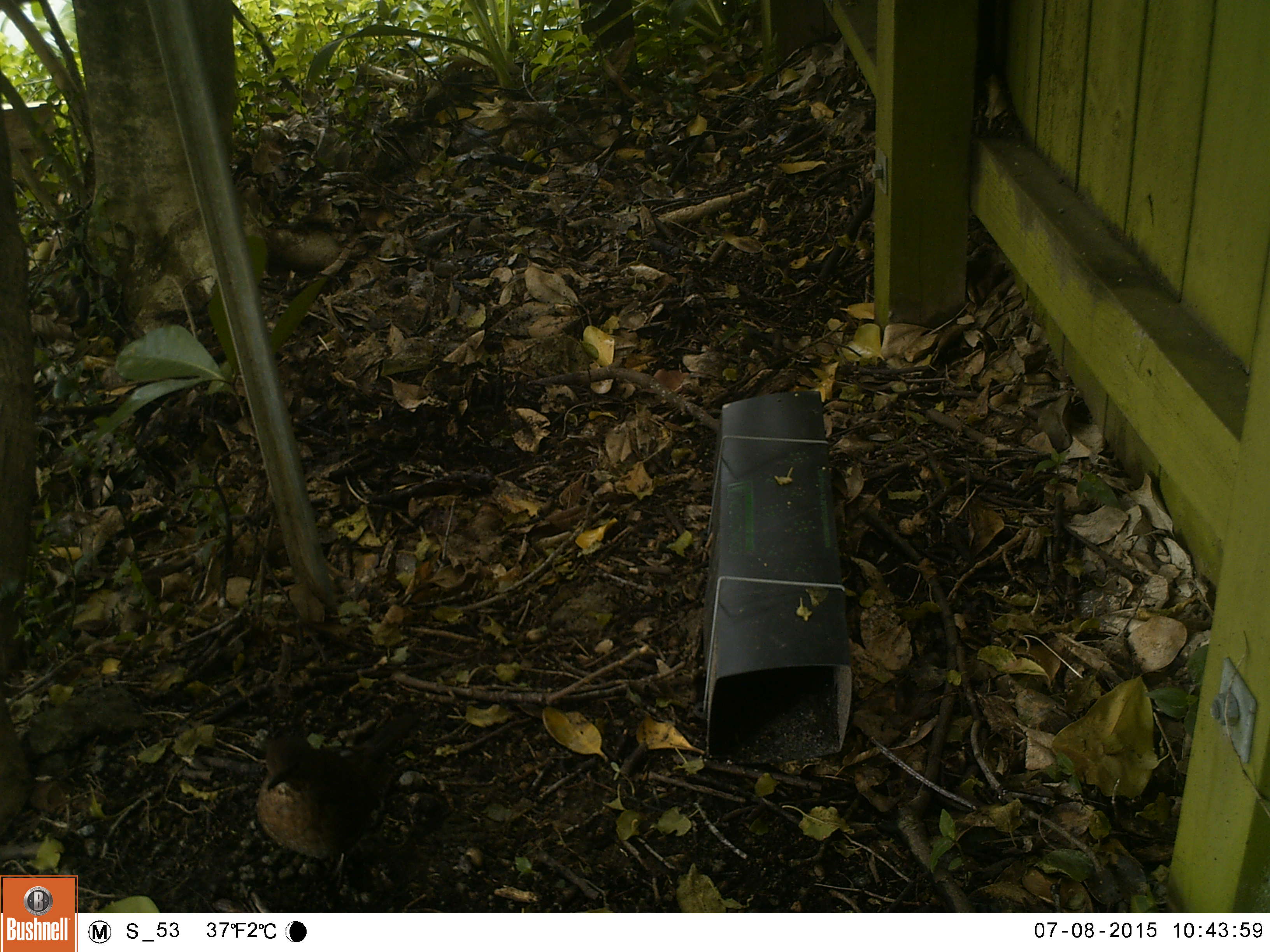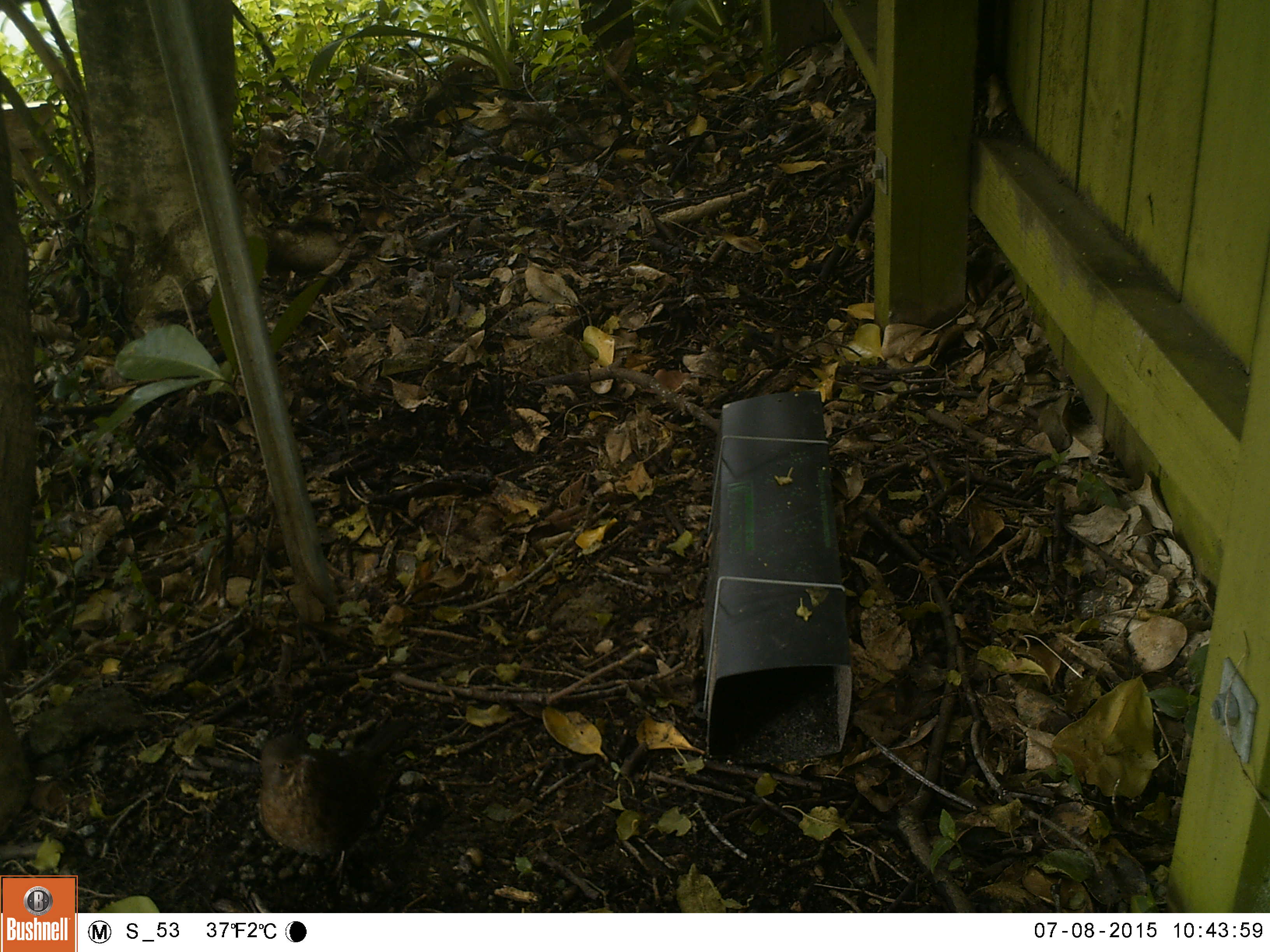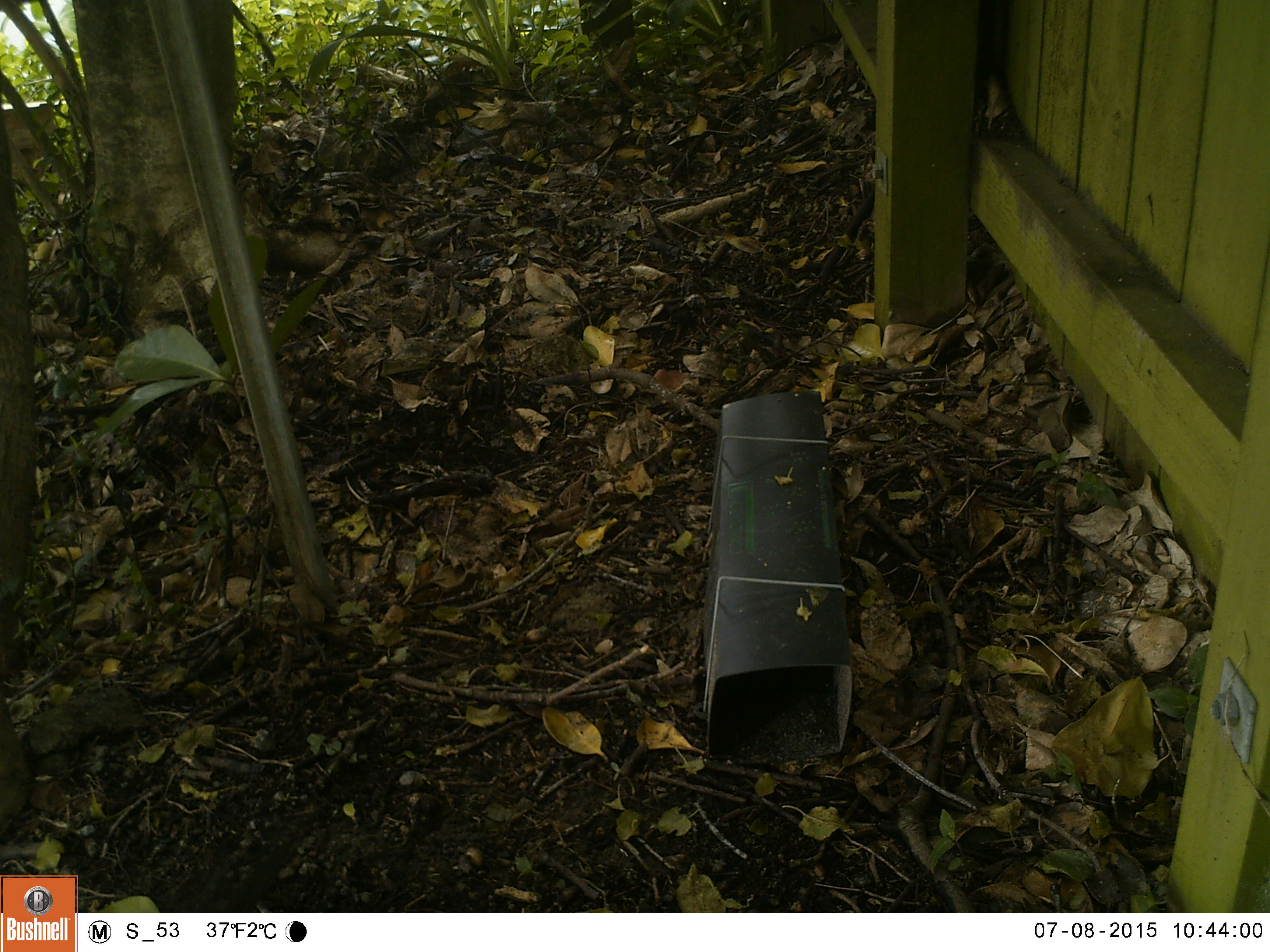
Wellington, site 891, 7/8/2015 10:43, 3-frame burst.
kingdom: Animalia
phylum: Chordata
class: Aves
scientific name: Aves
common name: bird